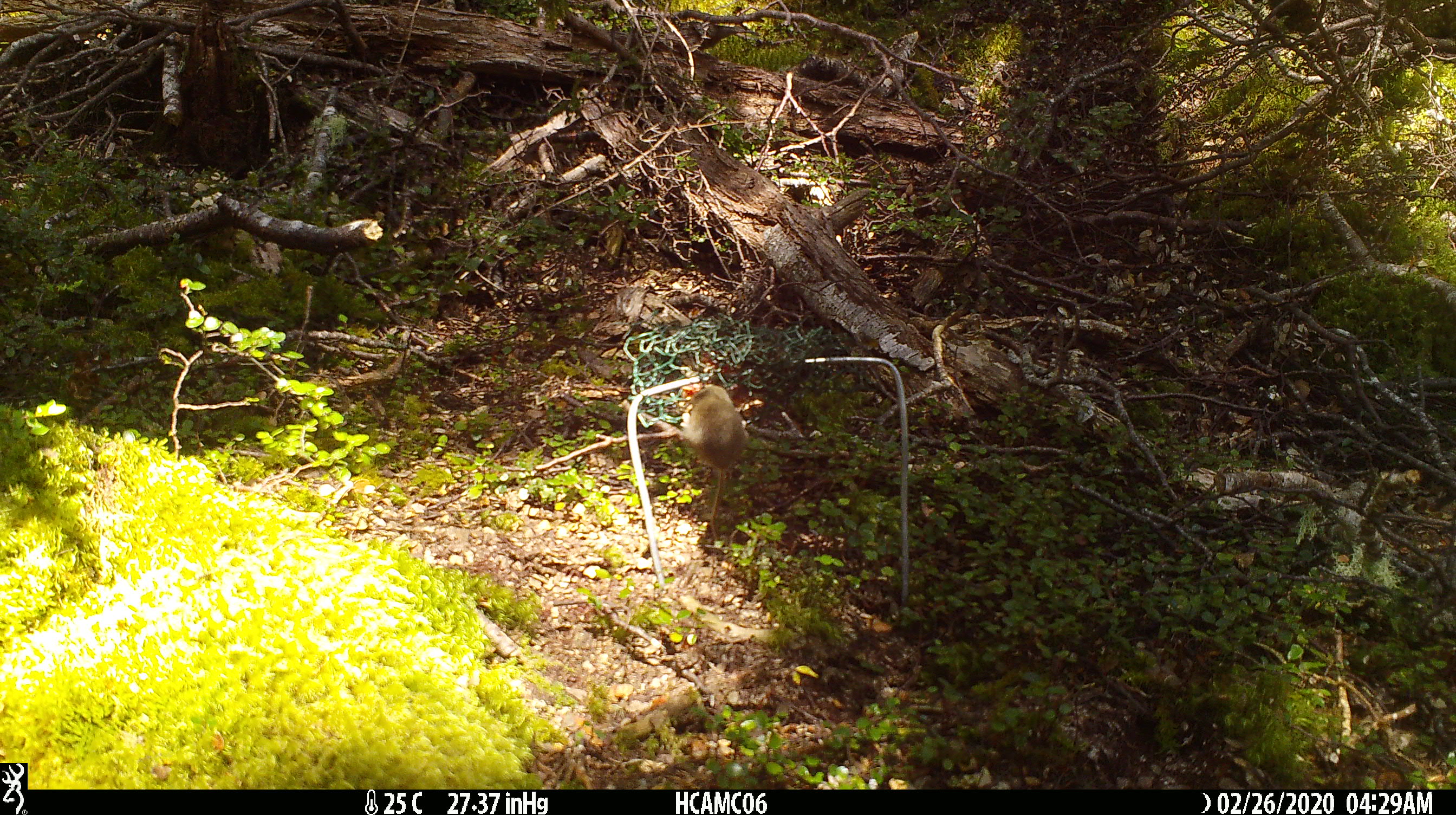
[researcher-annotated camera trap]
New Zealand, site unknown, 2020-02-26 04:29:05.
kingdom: Animalia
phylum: Chordata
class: Mammalia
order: Rodentia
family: Muridae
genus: Mus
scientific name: Mus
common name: mouse